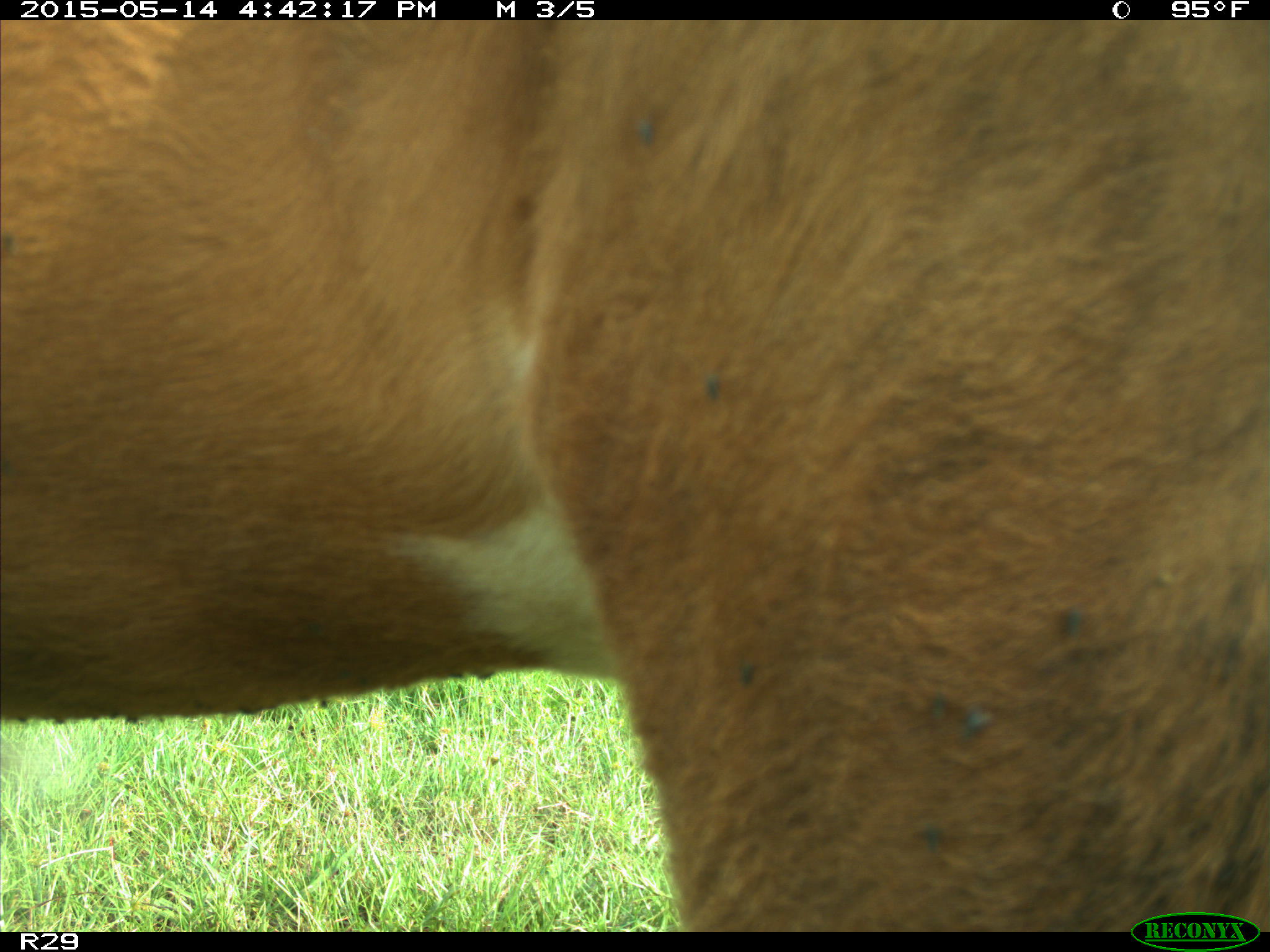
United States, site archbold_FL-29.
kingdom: Animalia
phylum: Chordata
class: Mammalia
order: Artiodactyla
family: Bovidae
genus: Bos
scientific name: Bos taurus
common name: domestic cow